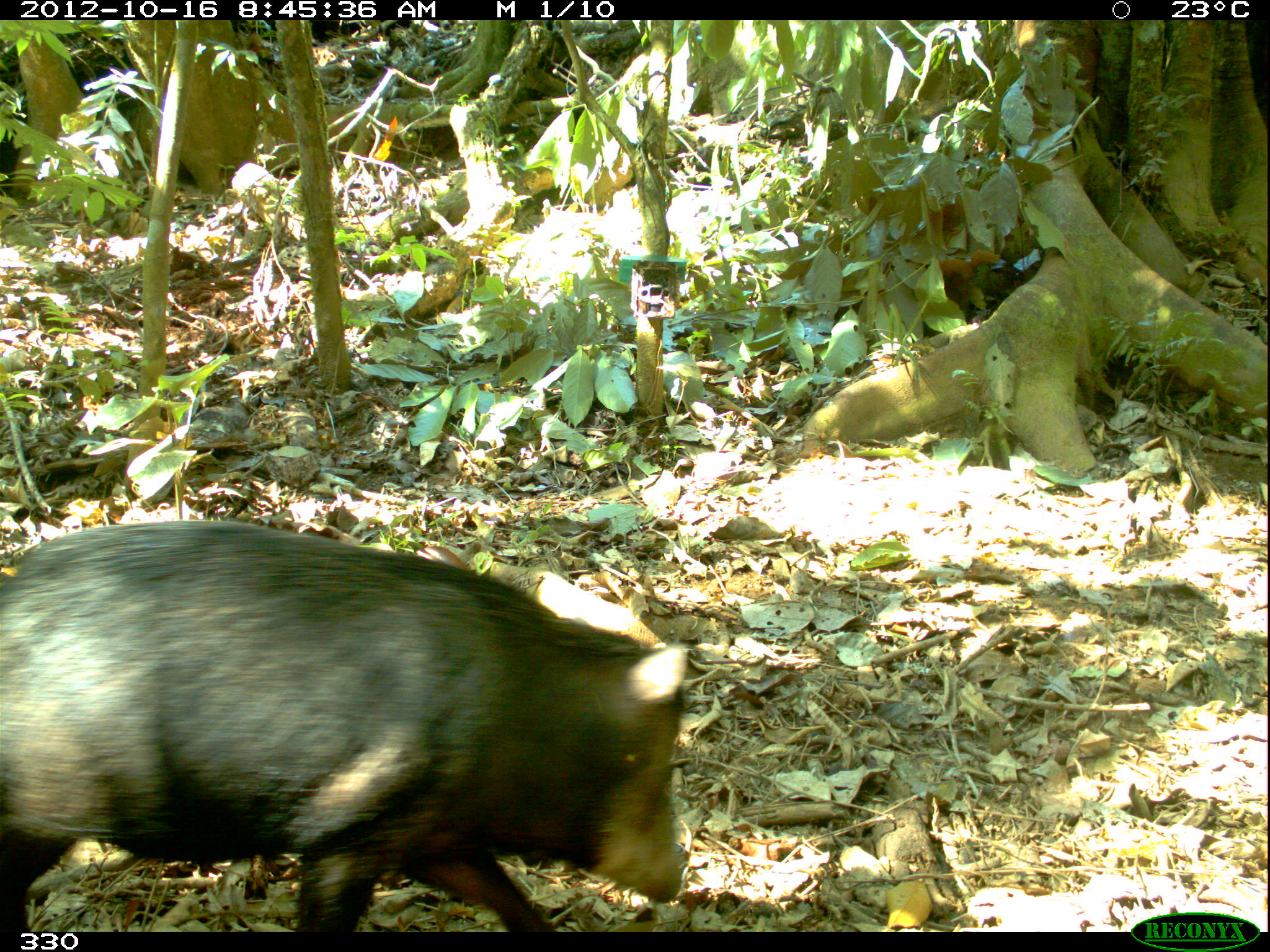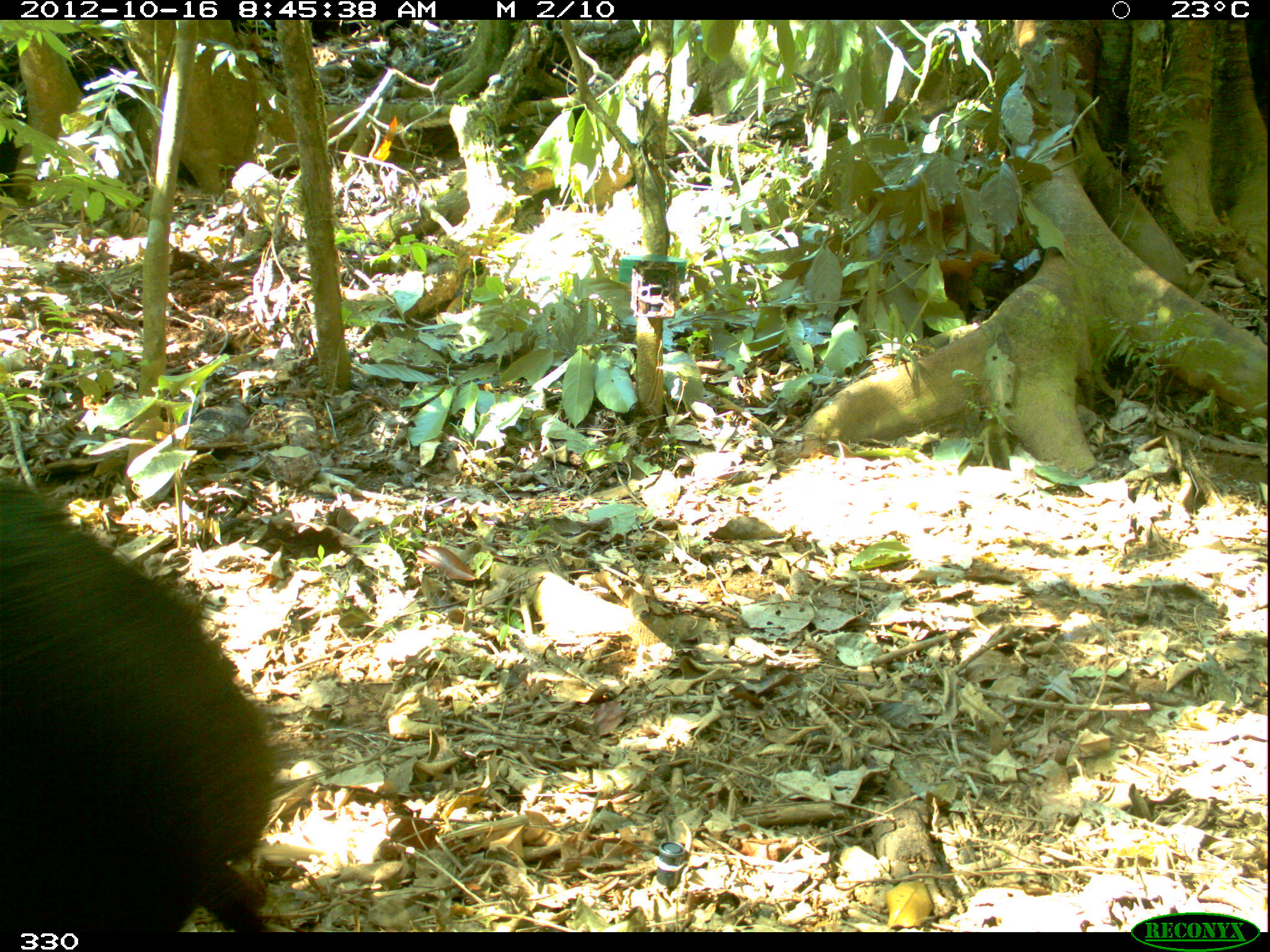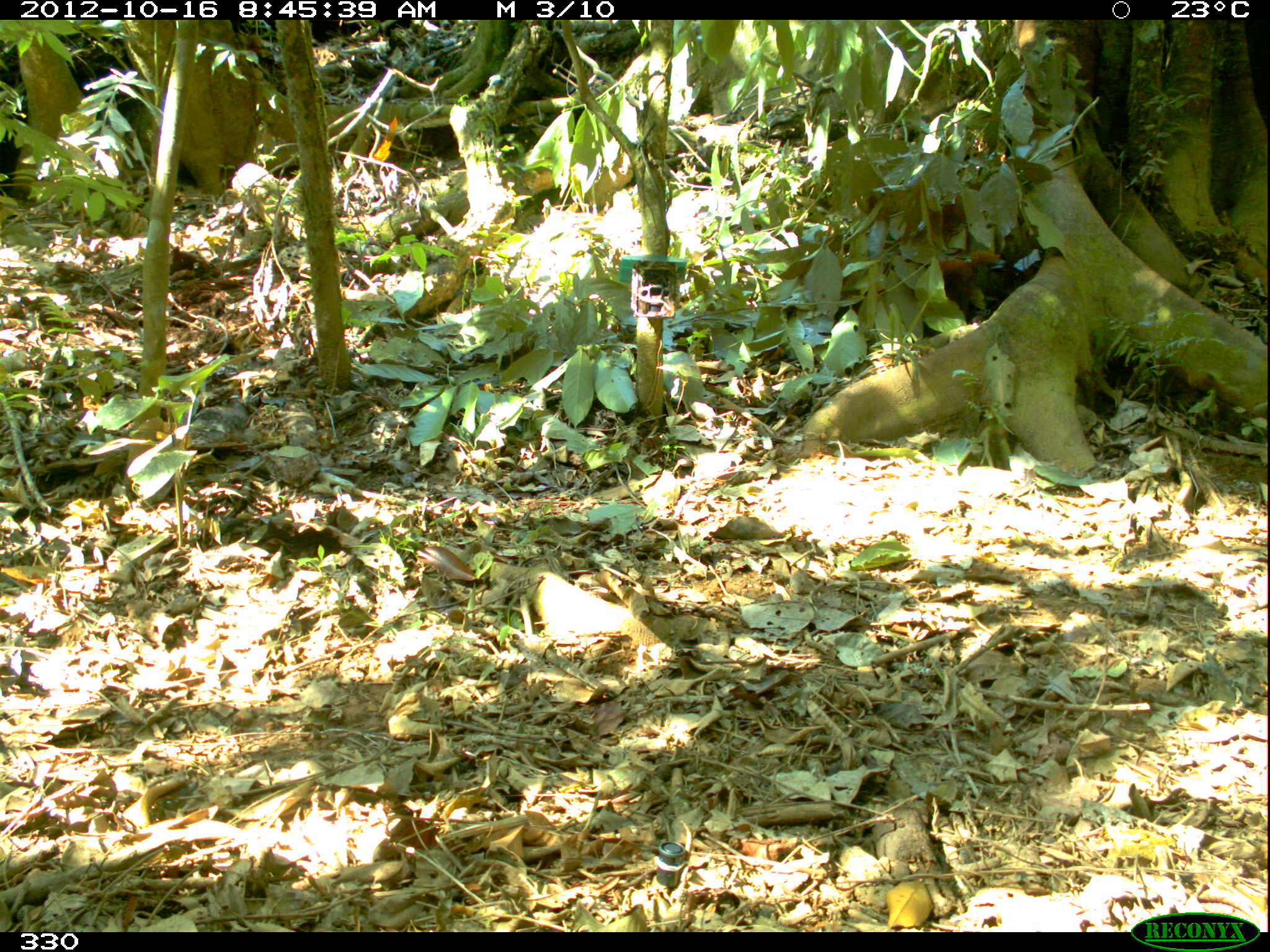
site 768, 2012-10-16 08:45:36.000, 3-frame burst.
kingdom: Animalia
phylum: Chordata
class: Mammalia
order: Artiodactyla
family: Tayassuidae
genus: Tayassu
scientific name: Tayassu pecari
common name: white-lipped peccary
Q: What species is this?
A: Tayassu pecari (white-lipped peccary).